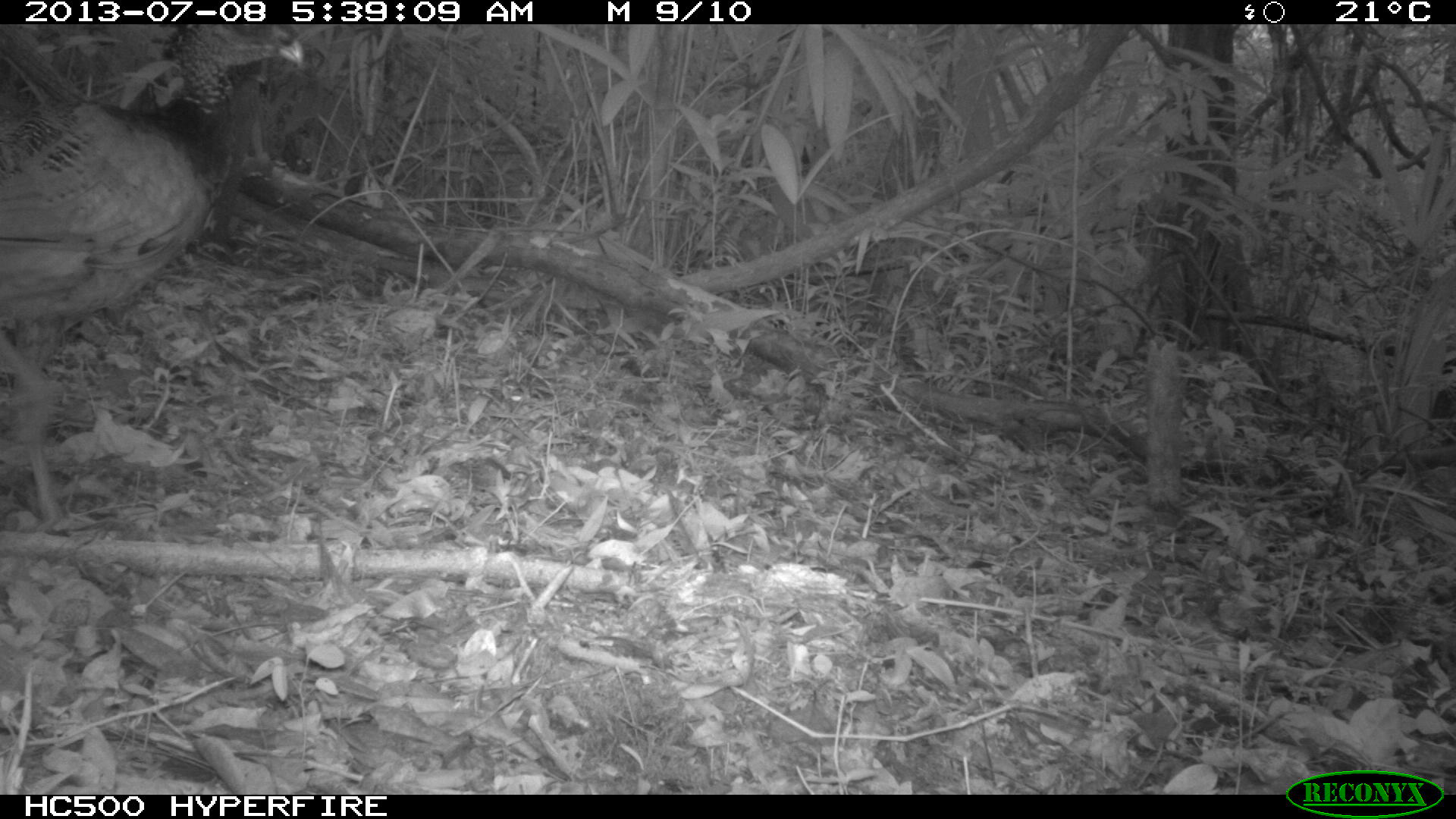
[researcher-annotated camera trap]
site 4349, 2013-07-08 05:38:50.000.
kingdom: Animalia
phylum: Chordata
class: Aves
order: Galliformes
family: Cracidae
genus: Crax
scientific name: Crax rubra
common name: great curassow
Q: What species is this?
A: Crax rubra (great curassow).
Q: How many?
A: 1.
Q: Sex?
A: Female.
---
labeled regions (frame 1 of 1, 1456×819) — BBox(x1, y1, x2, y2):
crax rubra: BBox(0, 24, 303, 531)